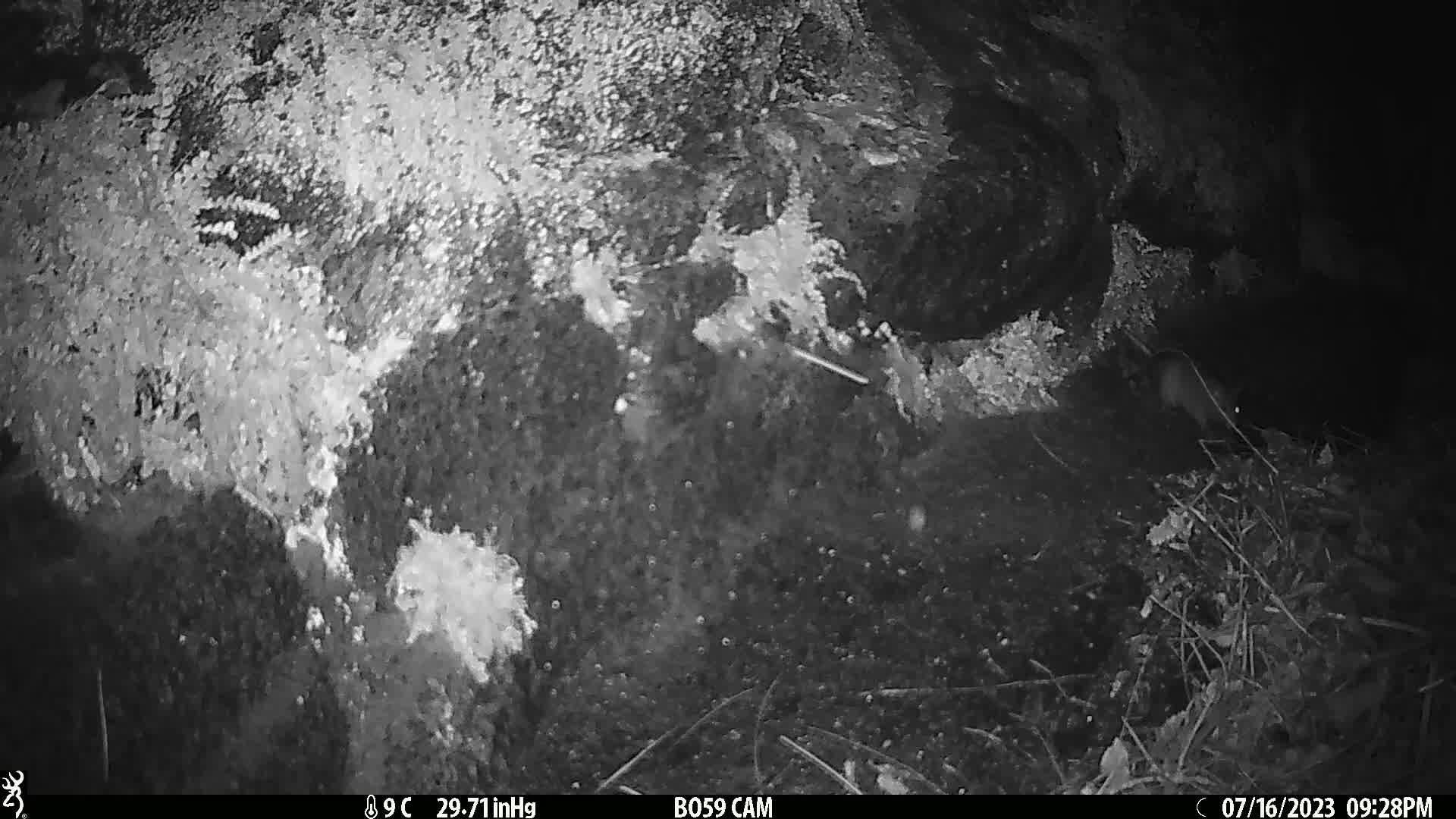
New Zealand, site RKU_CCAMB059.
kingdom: Animalia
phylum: Chordata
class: Mammalia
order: Rodentia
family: Muridae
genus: Rattus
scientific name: Rattus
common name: rat